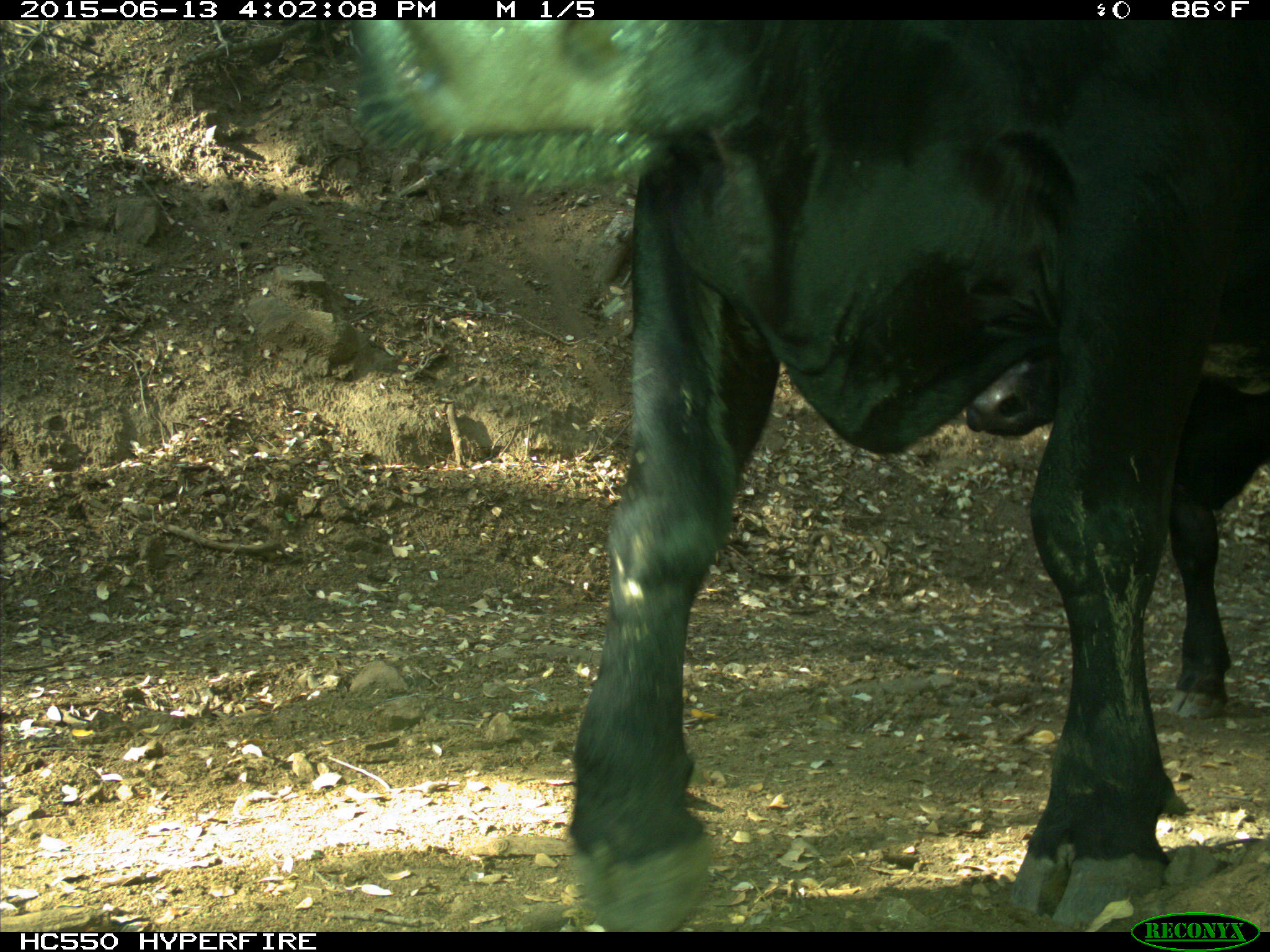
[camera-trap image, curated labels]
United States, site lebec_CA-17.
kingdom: Animalia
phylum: Chordata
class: Mammalia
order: Artiodactyla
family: Bovidae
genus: Bos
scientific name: Bos taurus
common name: domestic cow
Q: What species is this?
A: Bos taurus (domestic cow).